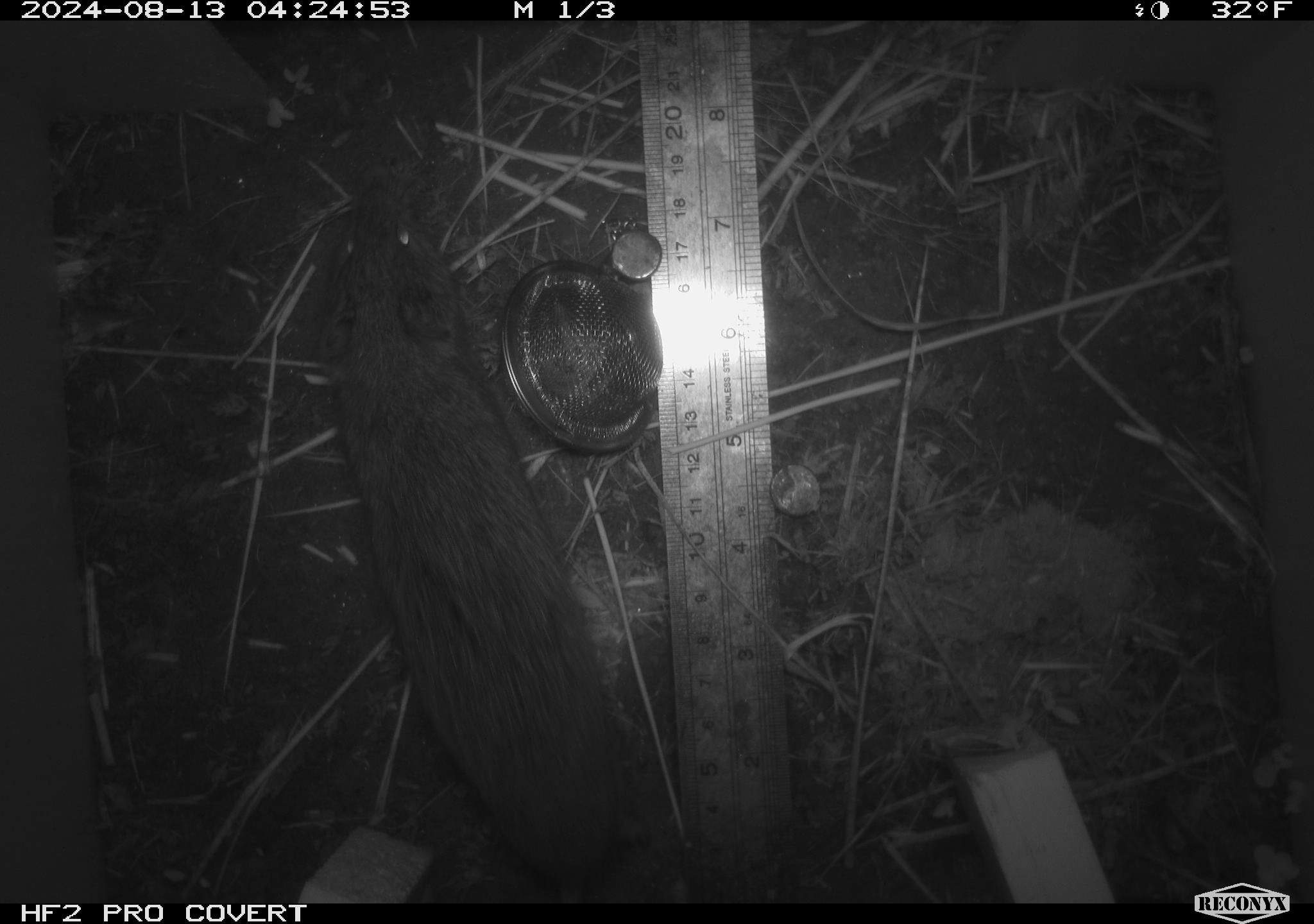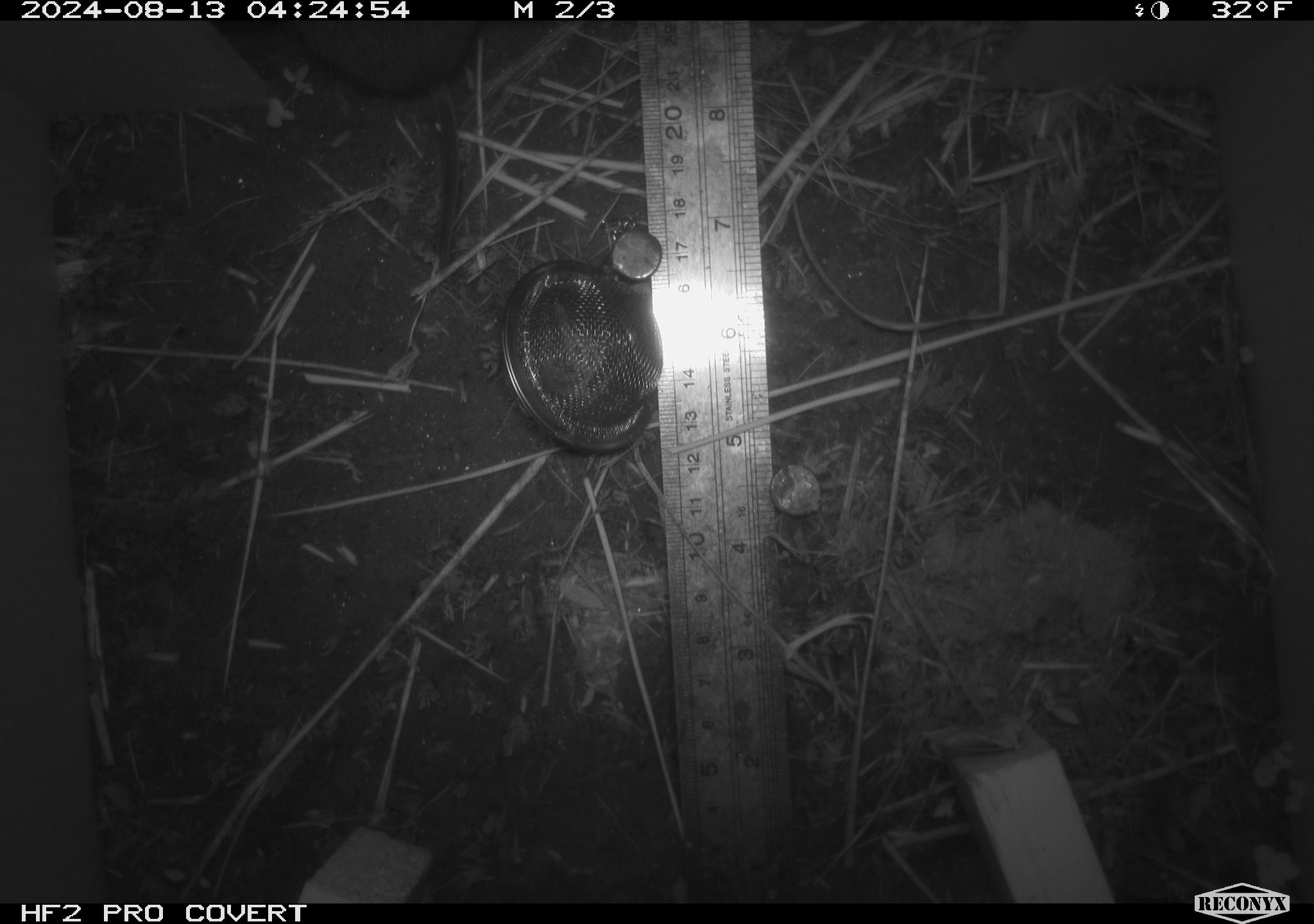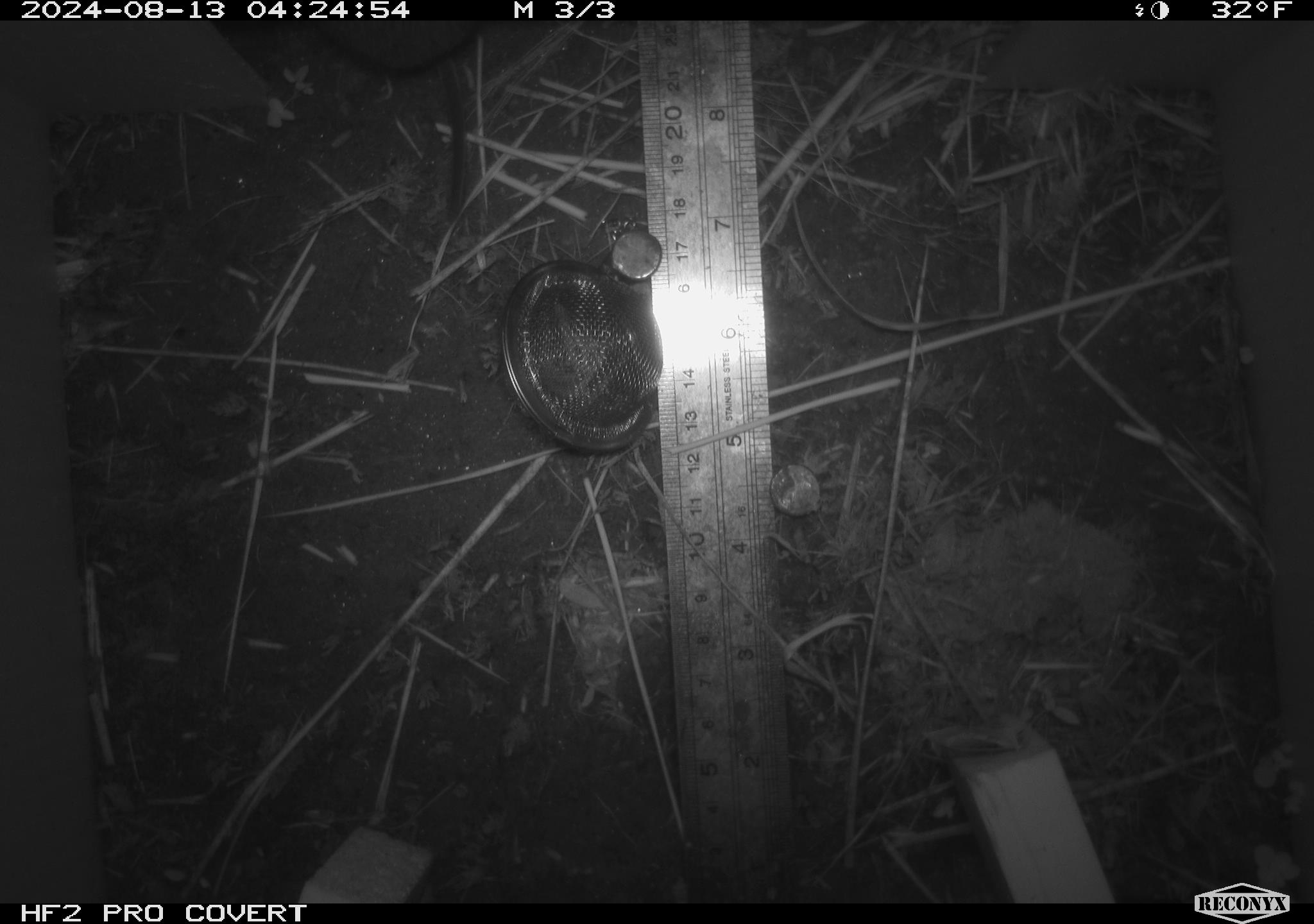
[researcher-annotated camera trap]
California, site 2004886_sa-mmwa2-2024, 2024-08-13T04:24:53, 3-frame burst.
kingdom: Animalia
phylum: Chordata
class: Mammalia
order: Rodentia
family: Cricetidae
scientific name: Arvicolinae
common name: voles, lemmings, and muskrats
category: arvicolinae subfamily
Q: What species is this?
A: Arvicolinae subfamily (voles, lemmings, and muskrats) (Arvicolinae).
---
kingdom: Animalia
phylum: Chordata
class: Mammalia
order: Rodentia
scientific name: Rodentia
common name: mouse species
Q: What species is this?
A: Mouse species (Rodentia).